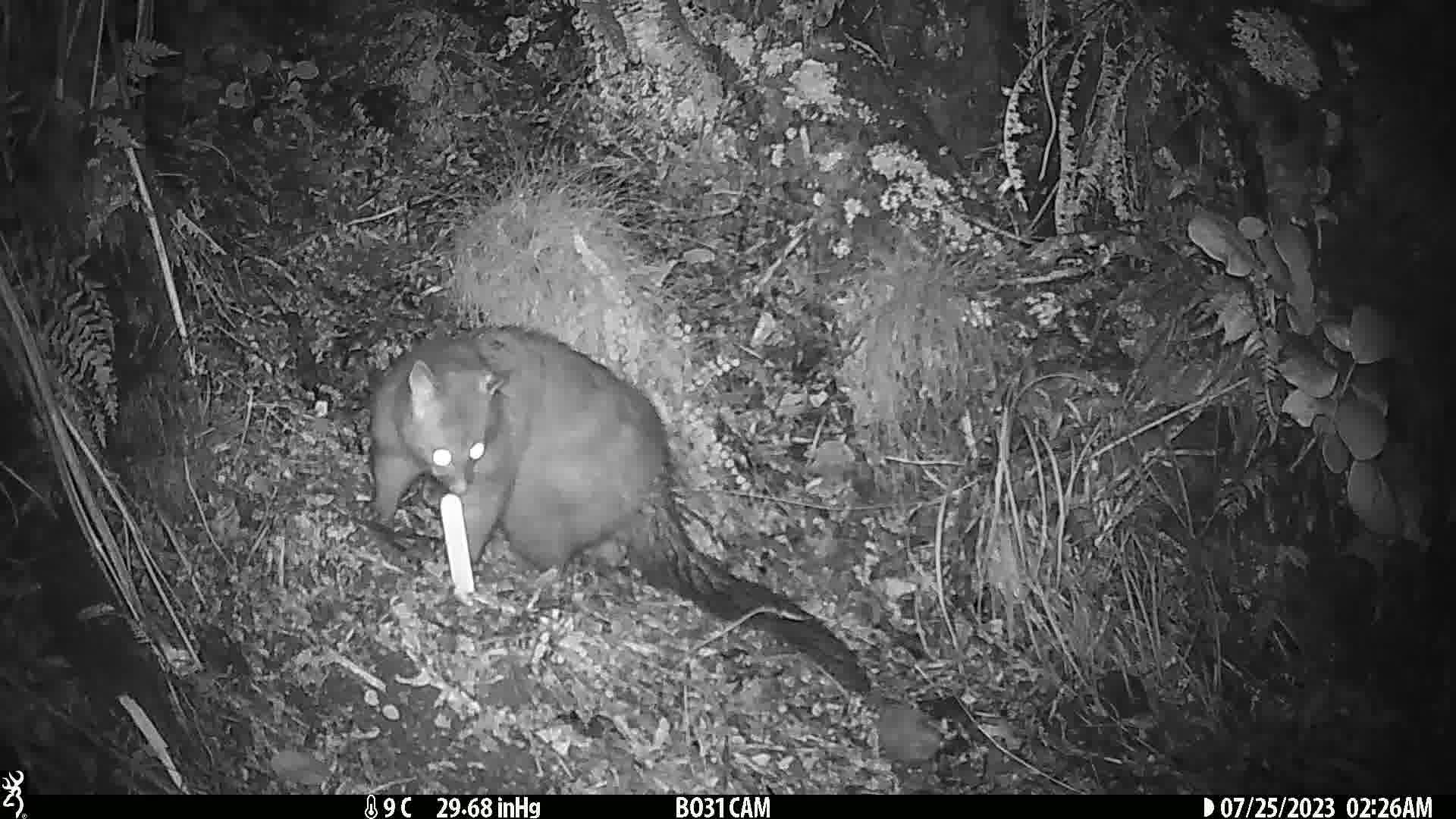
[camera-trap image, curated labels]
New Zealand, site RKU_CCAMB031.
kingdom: Animalia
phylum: Chordata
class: Mammalia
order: Diprotodontia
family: Phalangeridae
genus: Trichosurus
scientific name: Trichosurus vulpecula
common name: common brushtail possum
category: possum